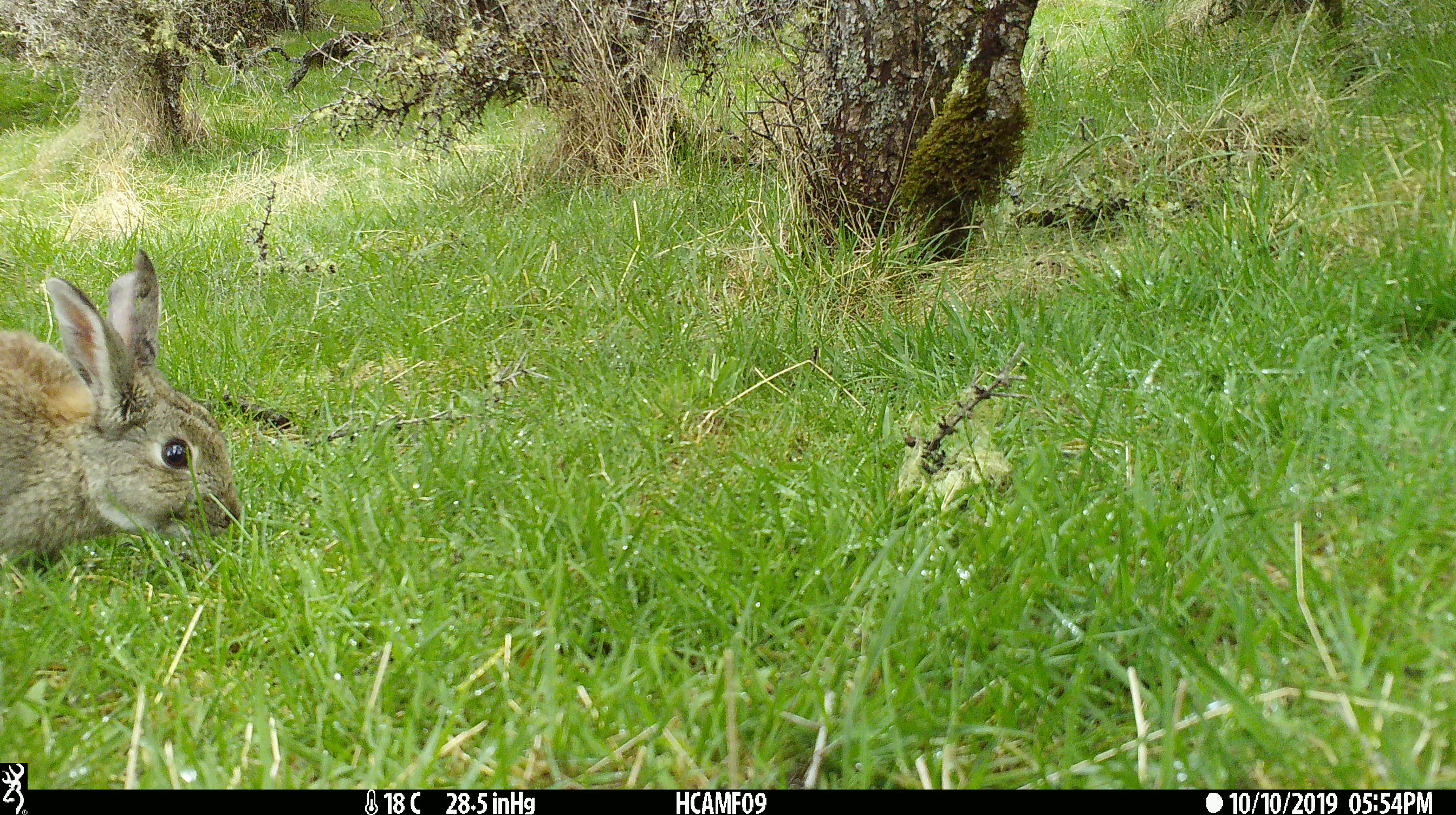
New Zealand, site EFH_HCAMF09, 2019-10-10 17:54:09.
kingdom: Animalia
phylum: Chordata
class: Mammalia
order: Lagomorpha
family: Leporidae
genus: Oryctolagus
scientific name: Oryctolagus cuniculus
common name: european rabbit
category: rabbit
Rabbit (european rabbit) (Oryctolagus cuniculus).